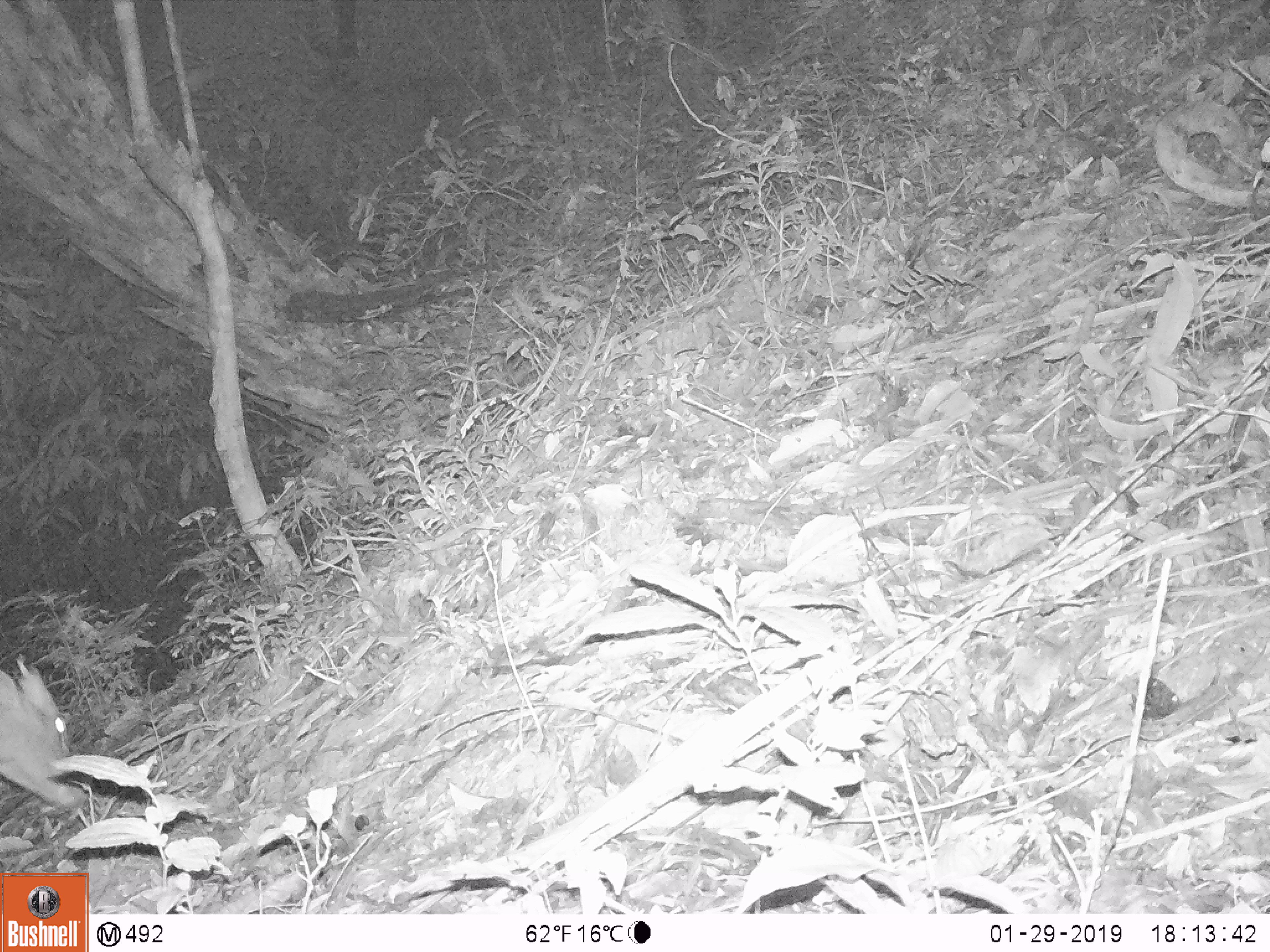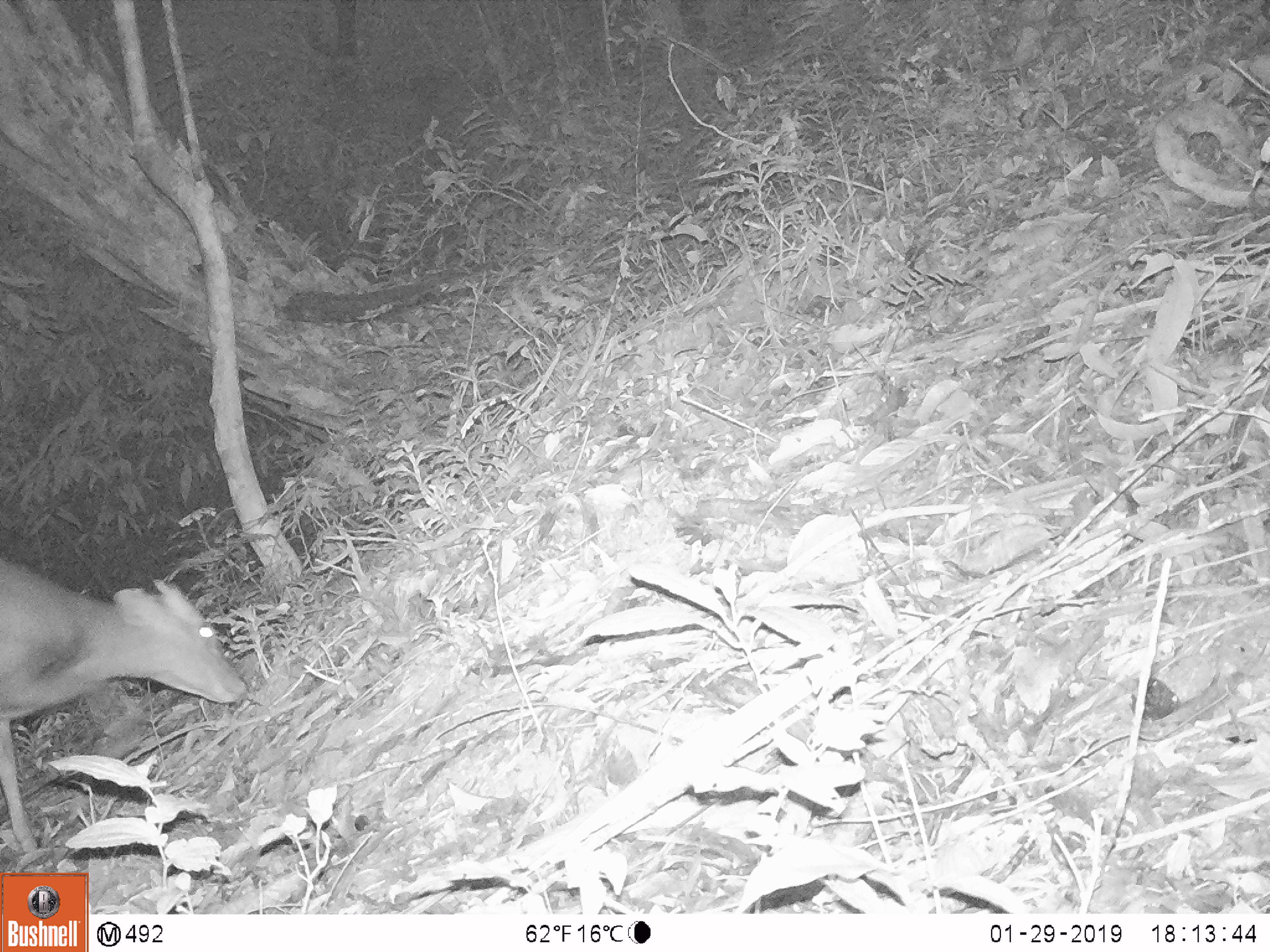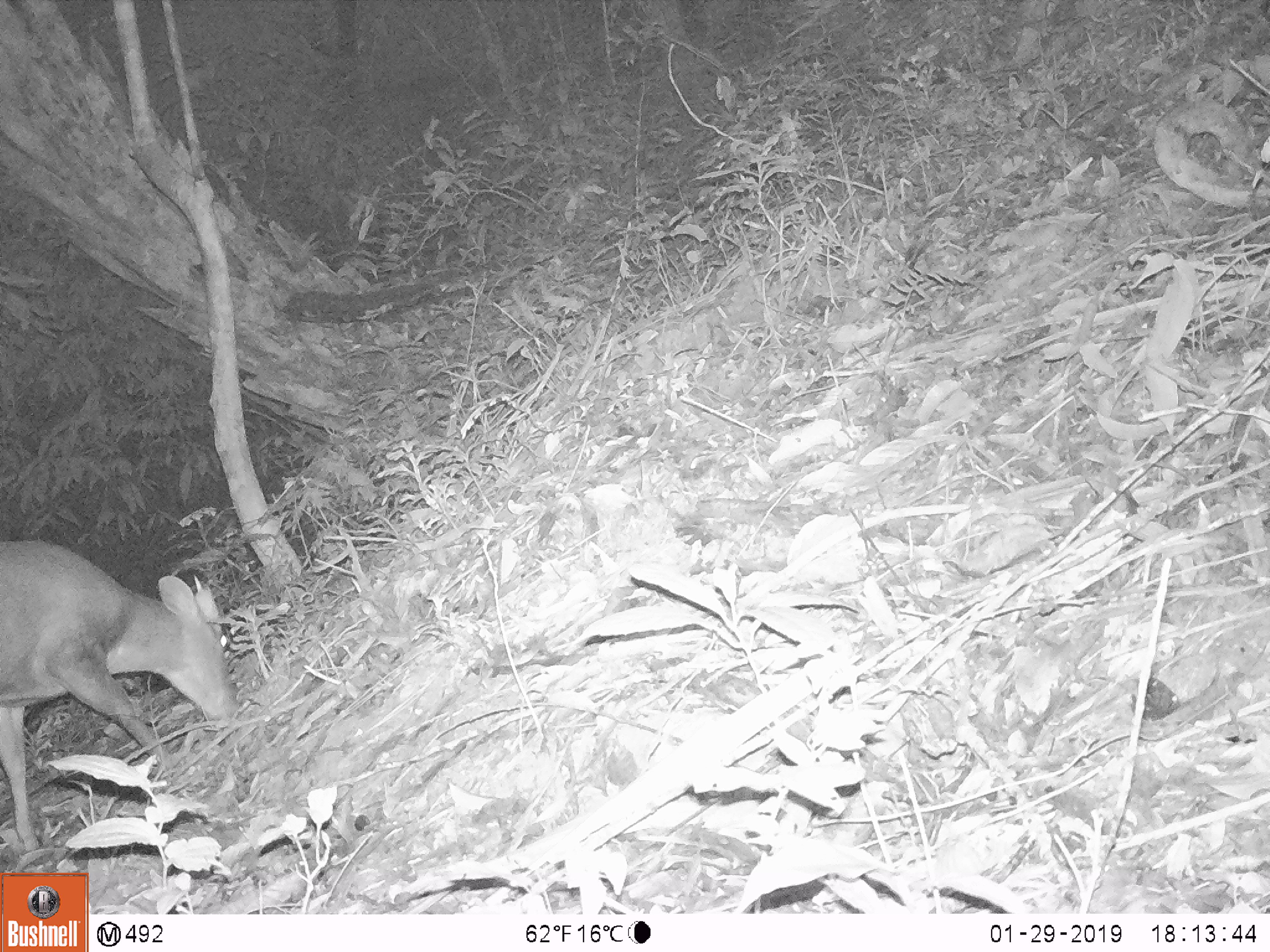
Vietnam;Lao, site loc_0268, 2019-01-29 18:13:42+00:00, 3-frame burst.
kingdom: Animalia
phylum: Chordata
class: Mammalia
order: Artiodactyla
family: Cervidae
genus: Muntiacus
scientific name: Muntiacus rooseveltorum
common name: roosevelt's muntjac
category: roosevelts muntjac group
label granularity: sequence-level